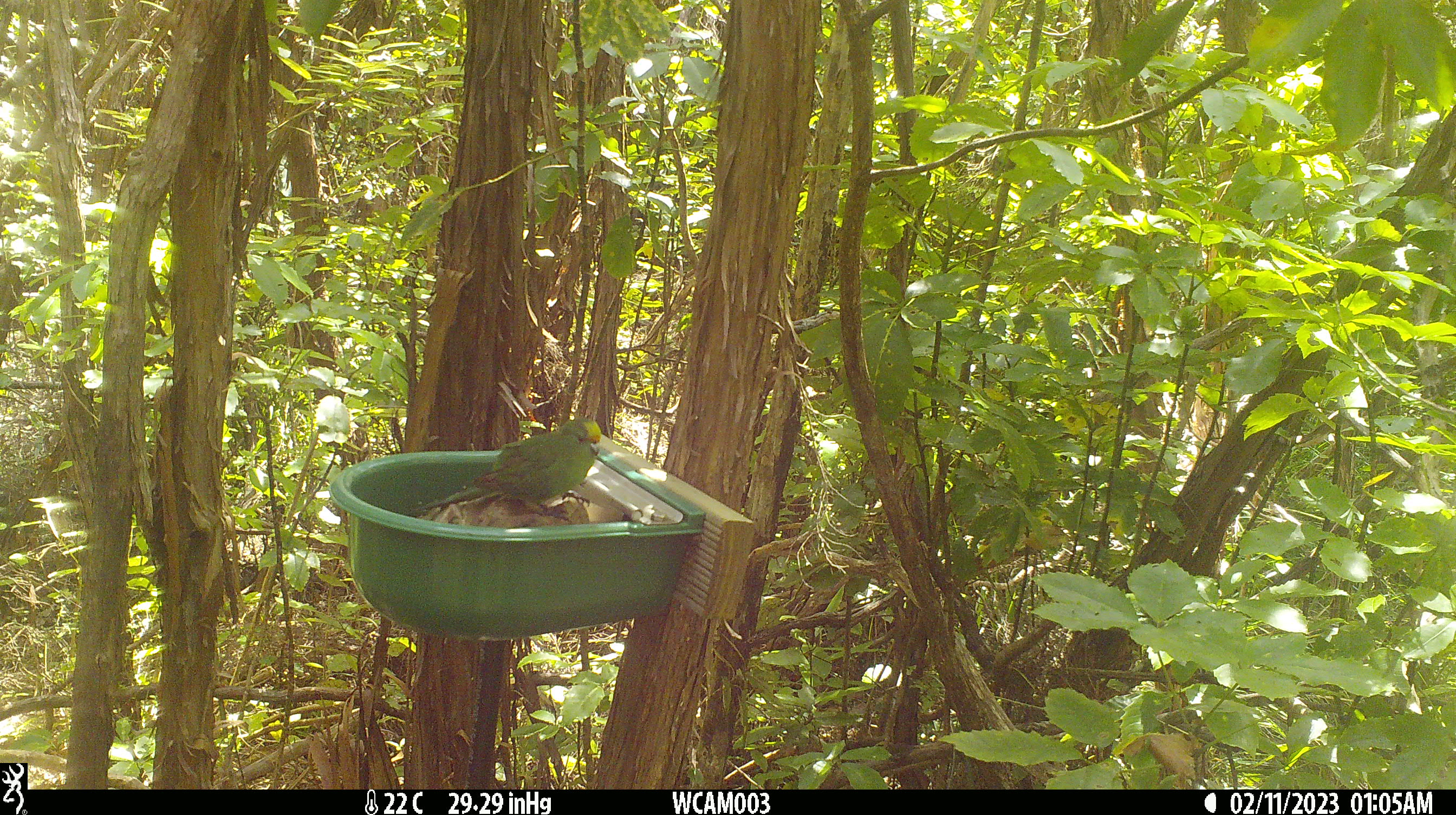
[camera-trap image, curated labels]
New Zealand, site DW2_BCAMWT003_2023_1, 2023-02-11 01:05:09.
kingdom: Animalia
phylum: Chordata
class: Aves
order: Psittaciformes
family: Psittaculidae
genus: Cyanoramphus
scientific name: Cyanoramphus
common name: parakeet